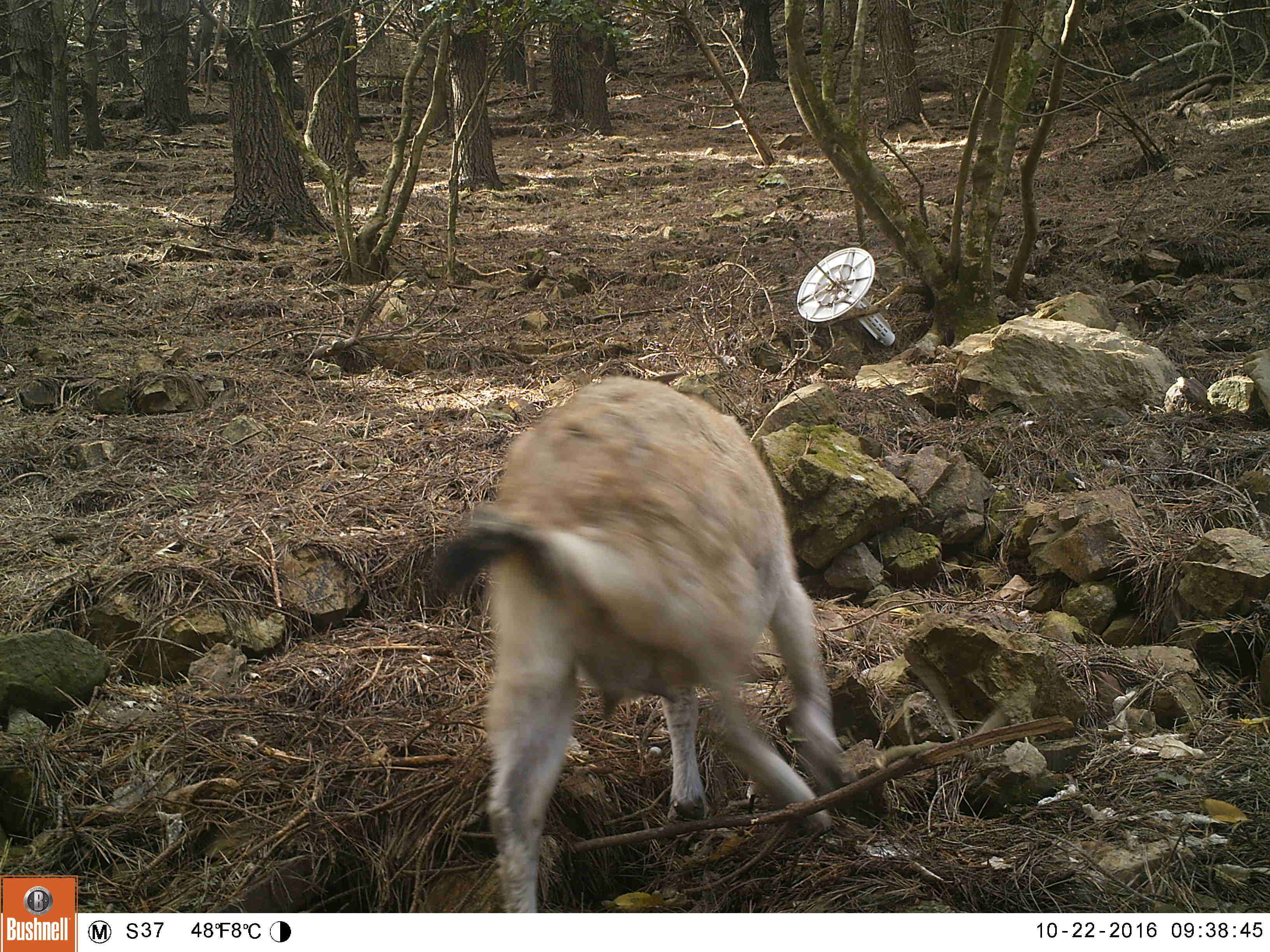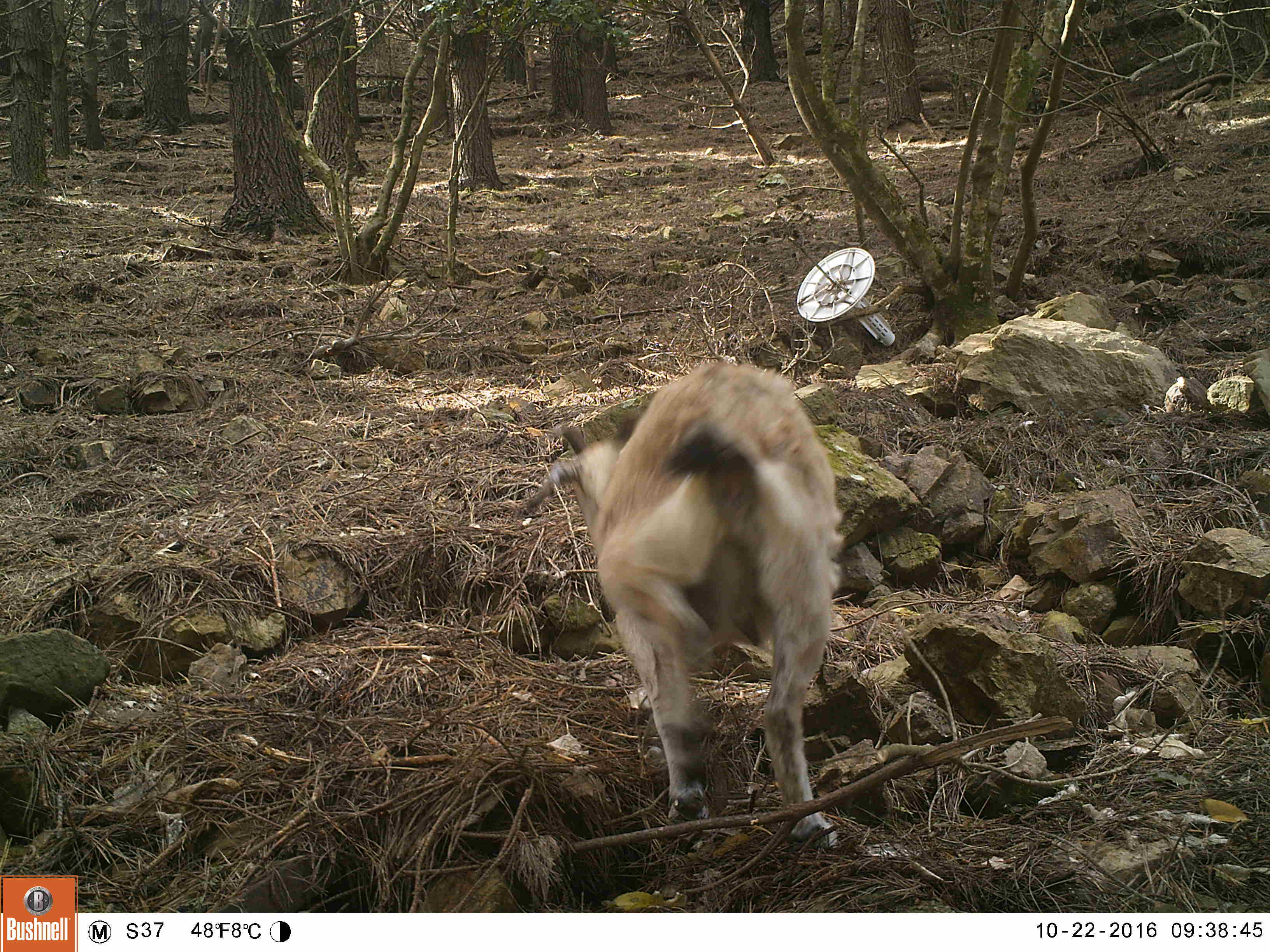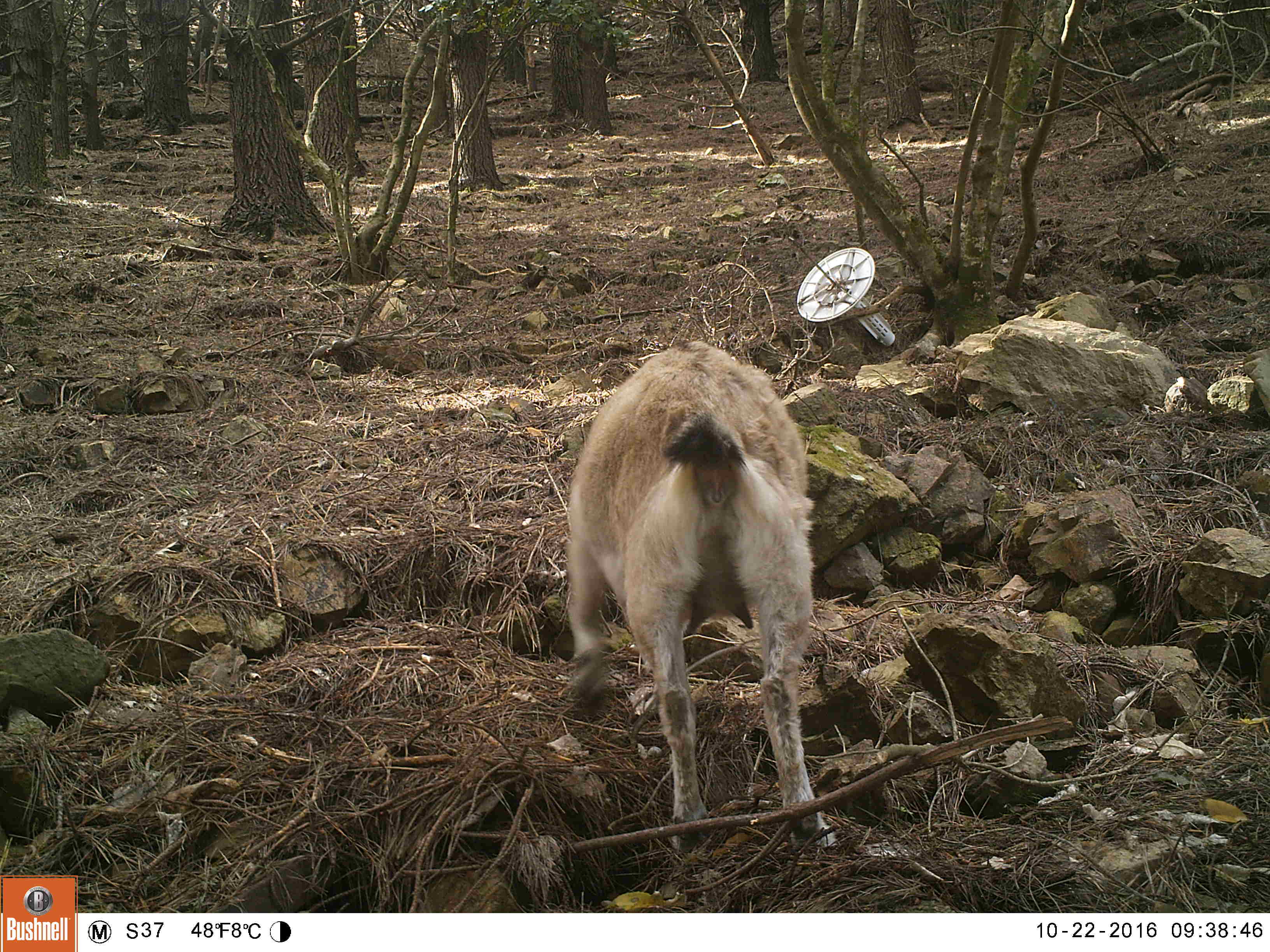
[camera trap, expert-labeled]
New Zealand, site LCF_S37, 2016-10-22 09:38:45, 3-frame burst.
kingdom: Animalia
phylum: Chordata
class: Mammalia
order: Artiodactyla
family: Bovidae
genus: Capra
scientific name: Capra hircus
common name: goat